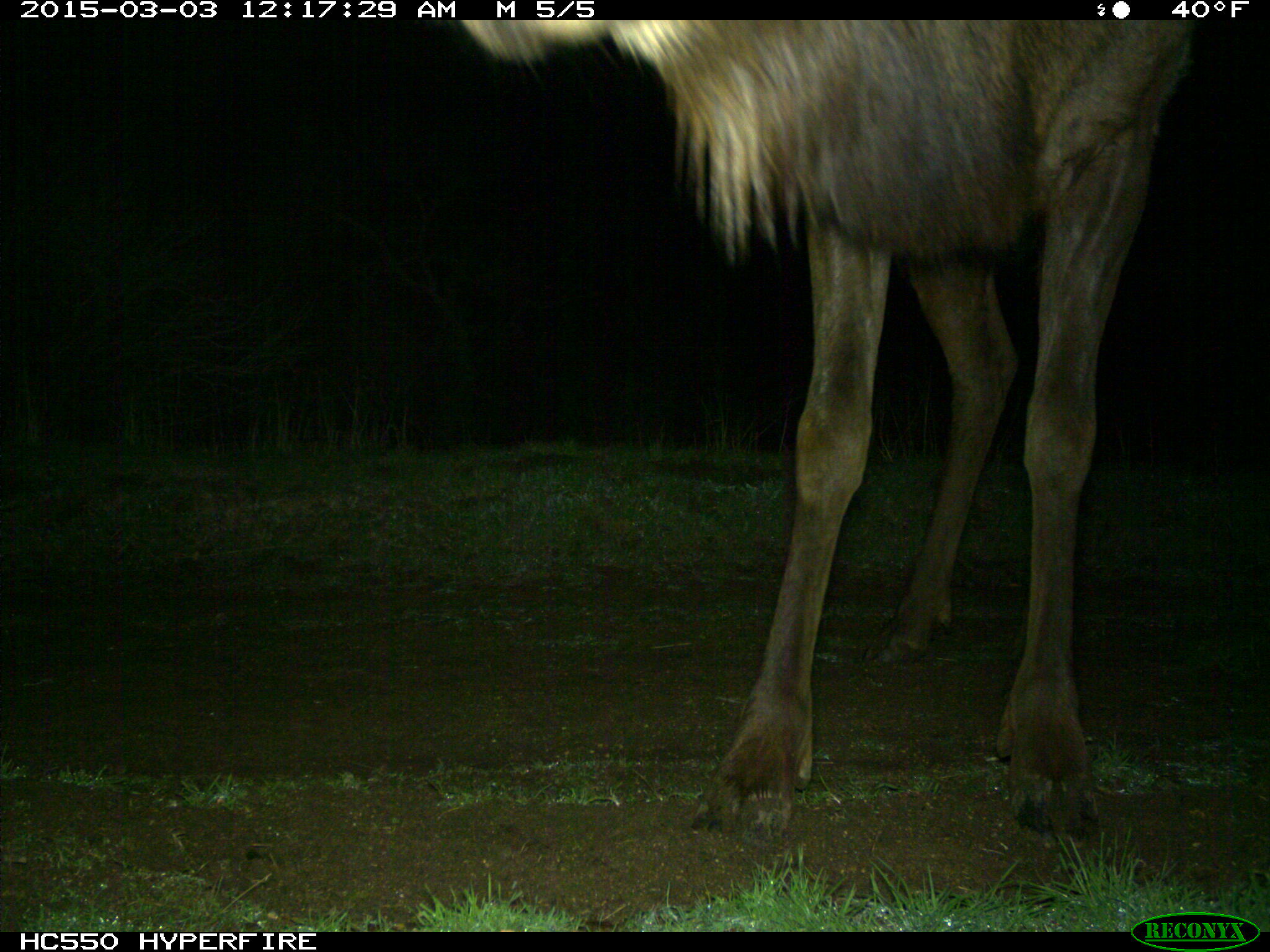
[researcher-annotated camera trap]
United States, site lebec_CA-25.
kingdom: Animalia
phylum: Chordata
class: Mammalia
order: Artiodactyla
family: Cervidae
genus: Cervus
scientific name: Cervus canadensis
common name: elk